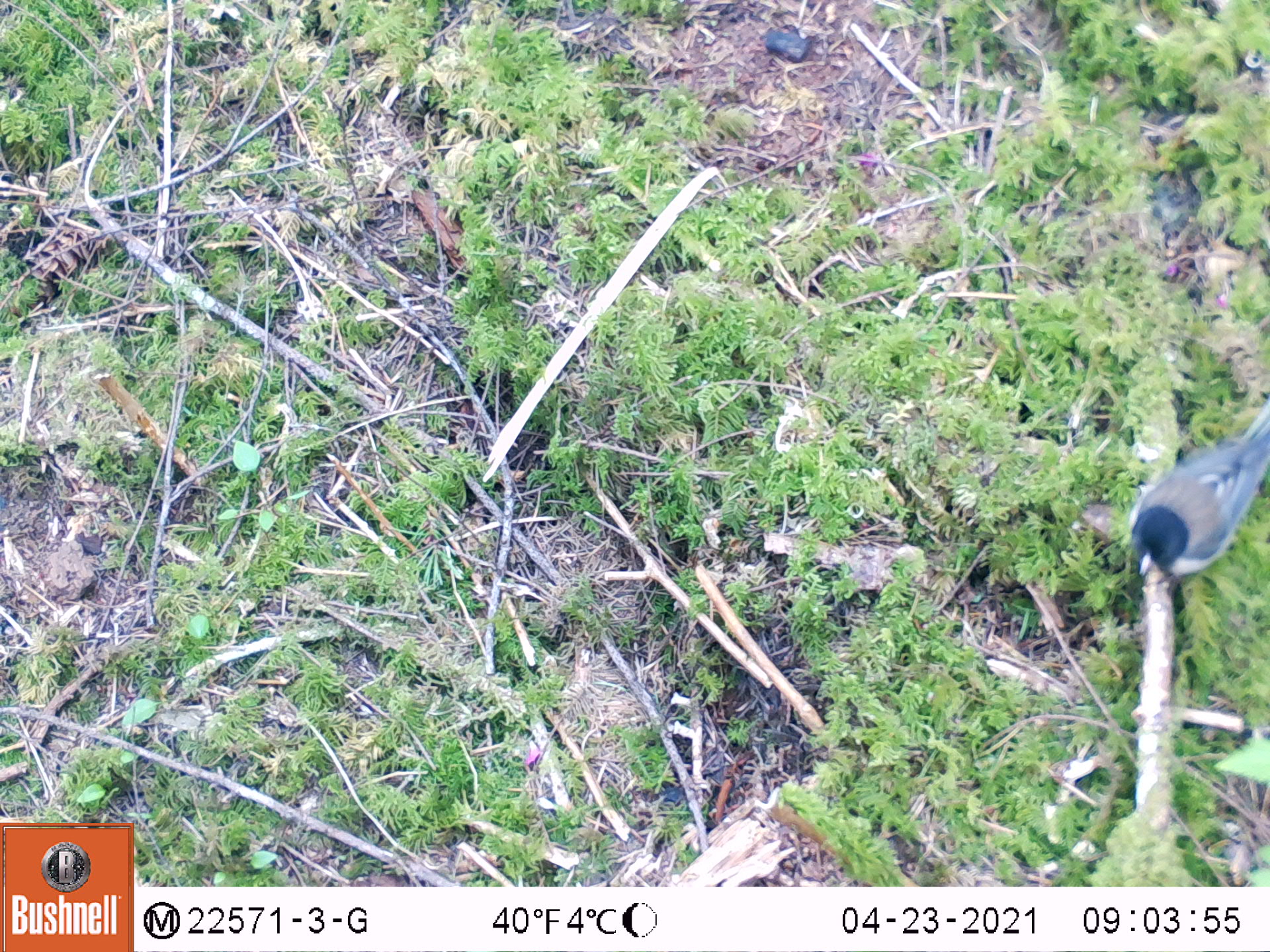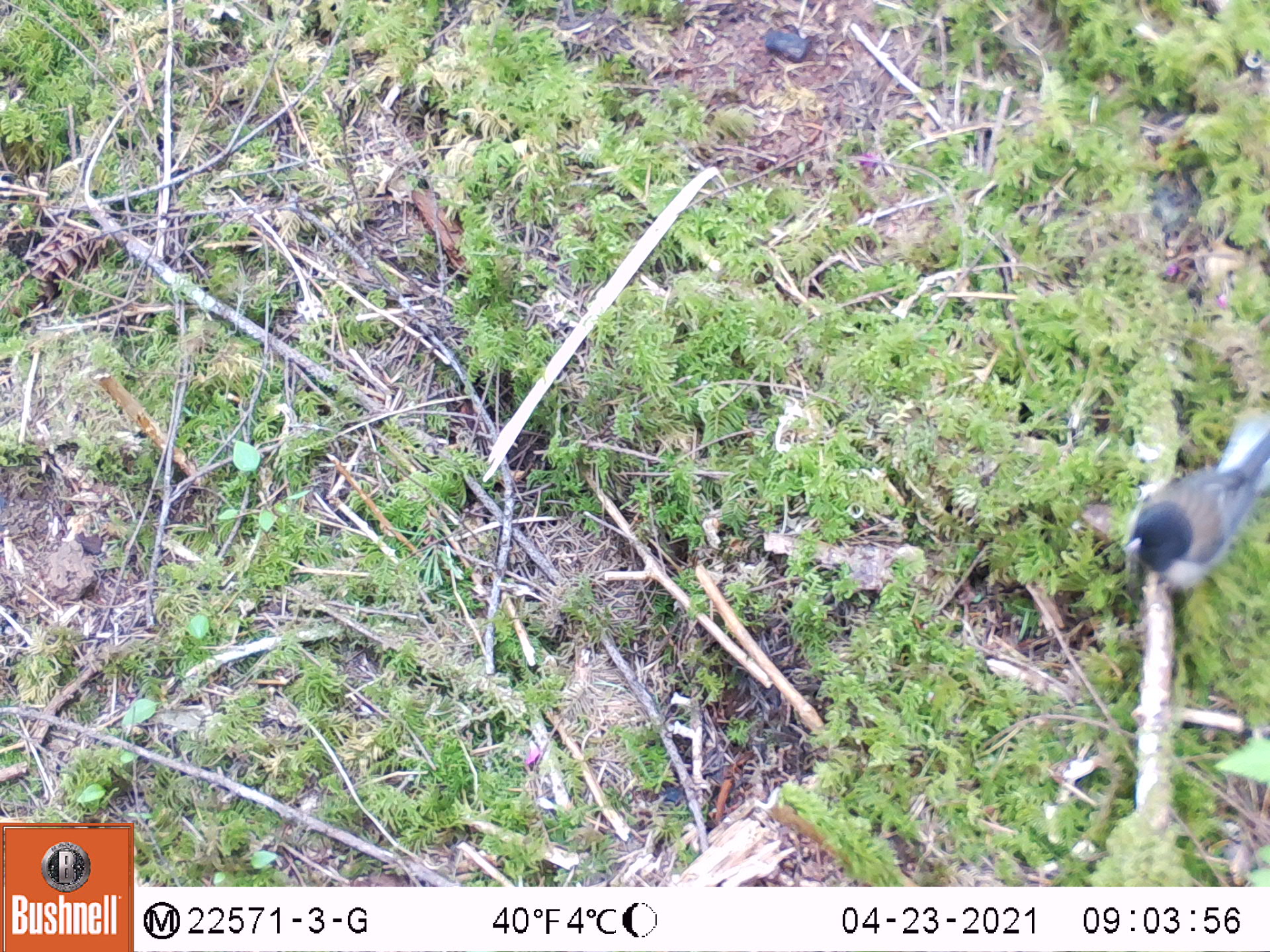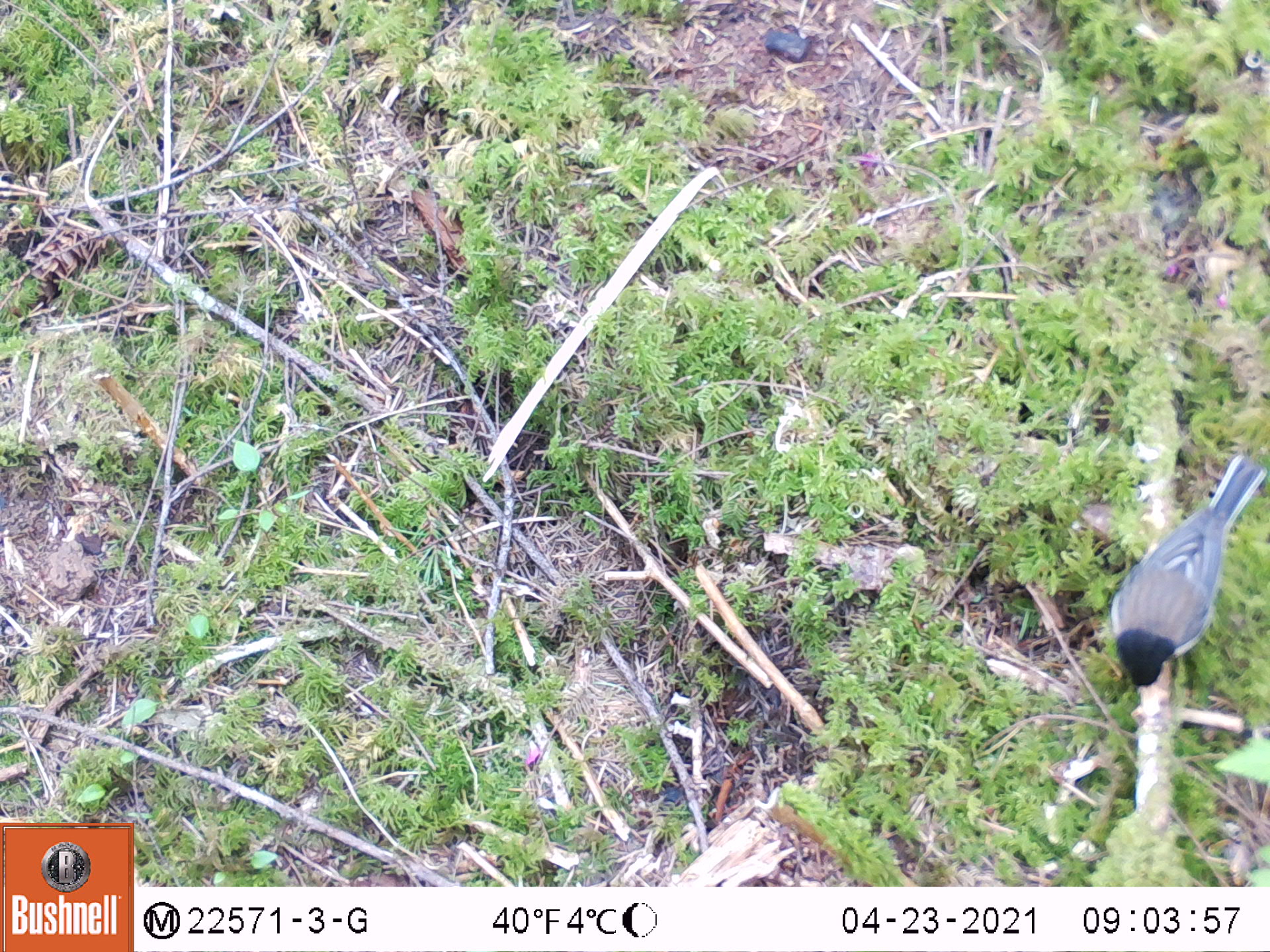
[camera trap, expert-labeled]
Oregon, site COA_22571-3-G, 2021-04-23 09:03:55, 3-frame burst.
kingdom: Animalia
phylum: Chordata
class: Aves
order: Passeriformes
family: Passerellidae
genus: Junco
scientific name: Junco hyemalis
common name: dark-eyed junco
Dark-eyed junco (Junco hyemalis).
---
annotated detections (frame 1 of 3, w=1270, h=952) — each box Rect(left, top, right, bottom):
dark-eyed junco: Rect(1122, 407, 1268, 583)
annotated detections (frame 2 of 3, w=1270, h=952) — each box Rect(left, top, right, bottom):
dark-eyed junco: Rect(1114, 400, 1264, 600)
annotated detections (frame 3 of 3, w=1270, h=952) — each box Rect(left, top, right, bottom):
dark-eyed junco: Rect(1100, 444, 1263, 710)